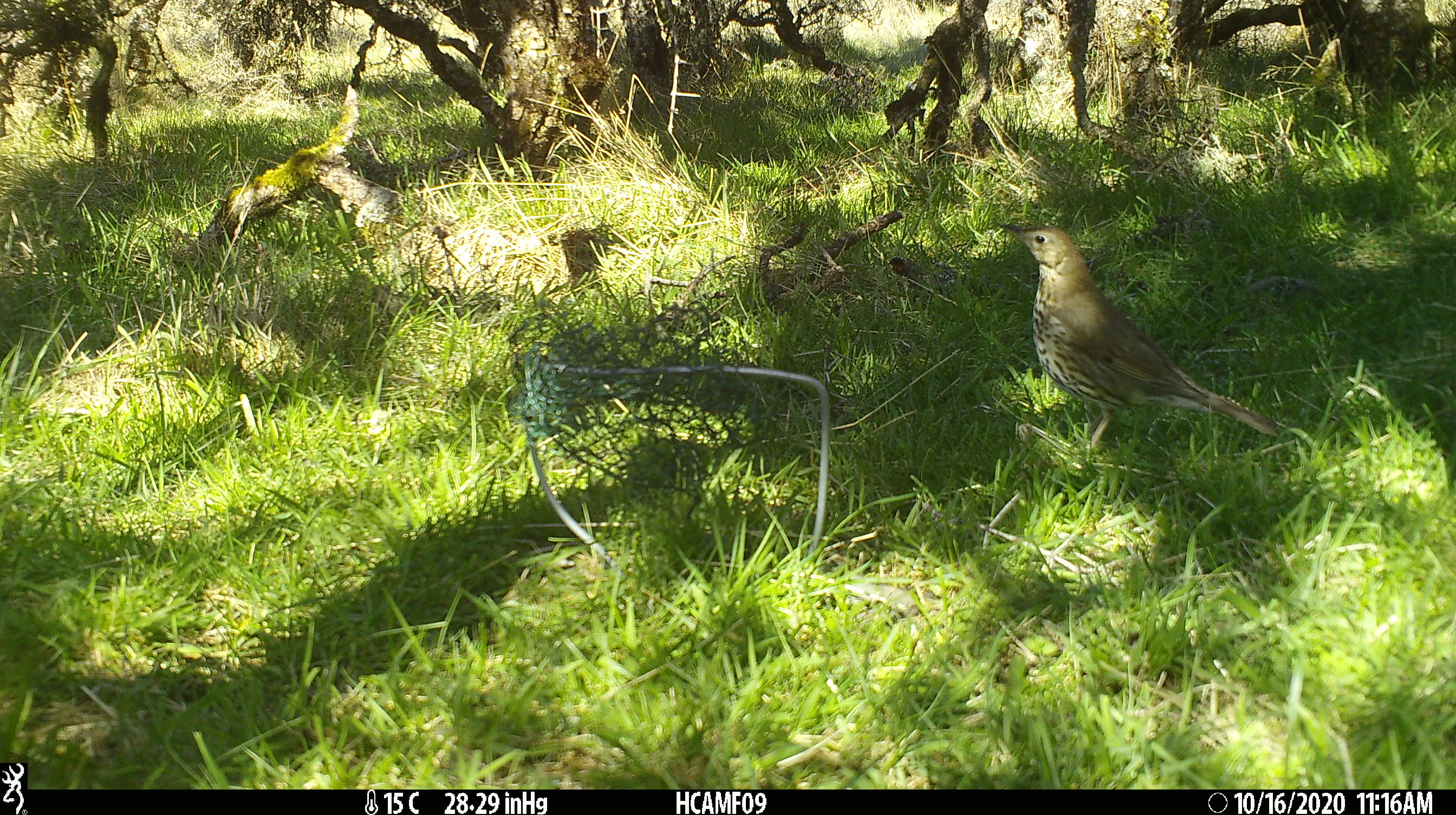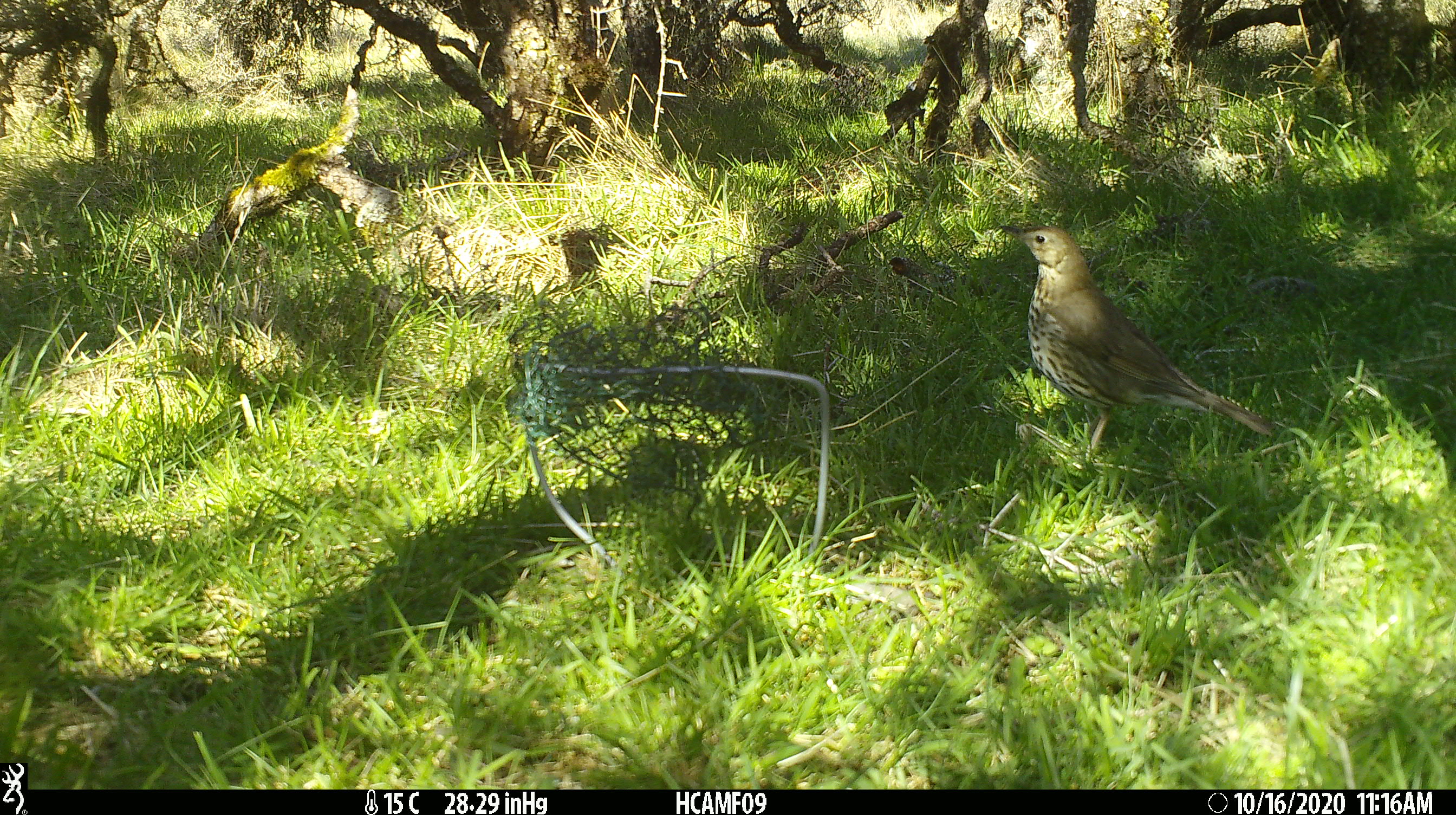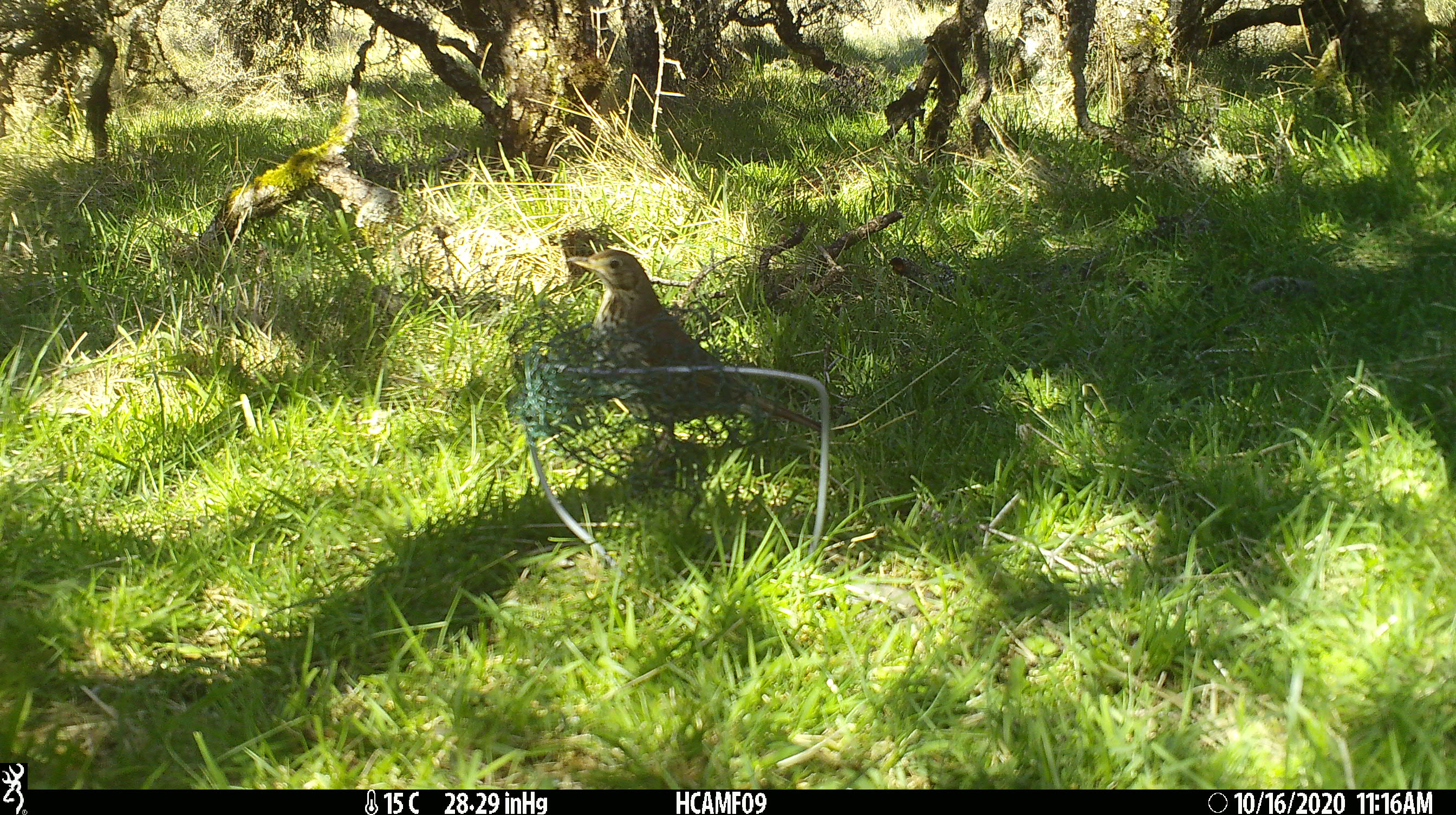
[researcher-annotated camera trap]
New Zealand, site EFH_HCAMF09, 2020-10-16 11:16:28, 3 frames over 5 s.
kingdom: Animalia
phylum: Chordata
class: Aves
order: Passeriformes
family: Turdidae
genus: Turdus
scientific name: Turdus philomelos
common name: song thrush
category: thrush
Thrush (song thrush) (Turdus philomelos).